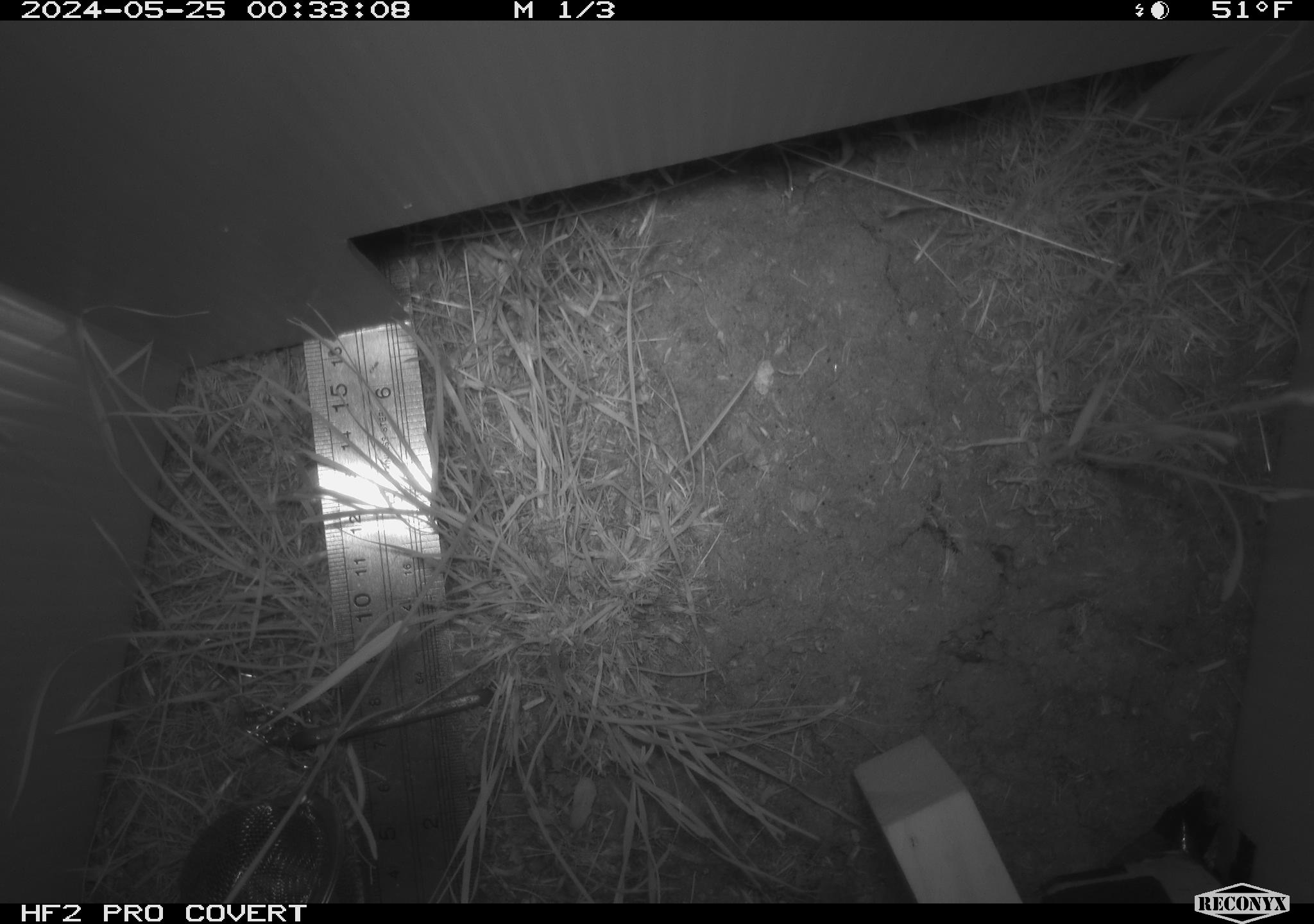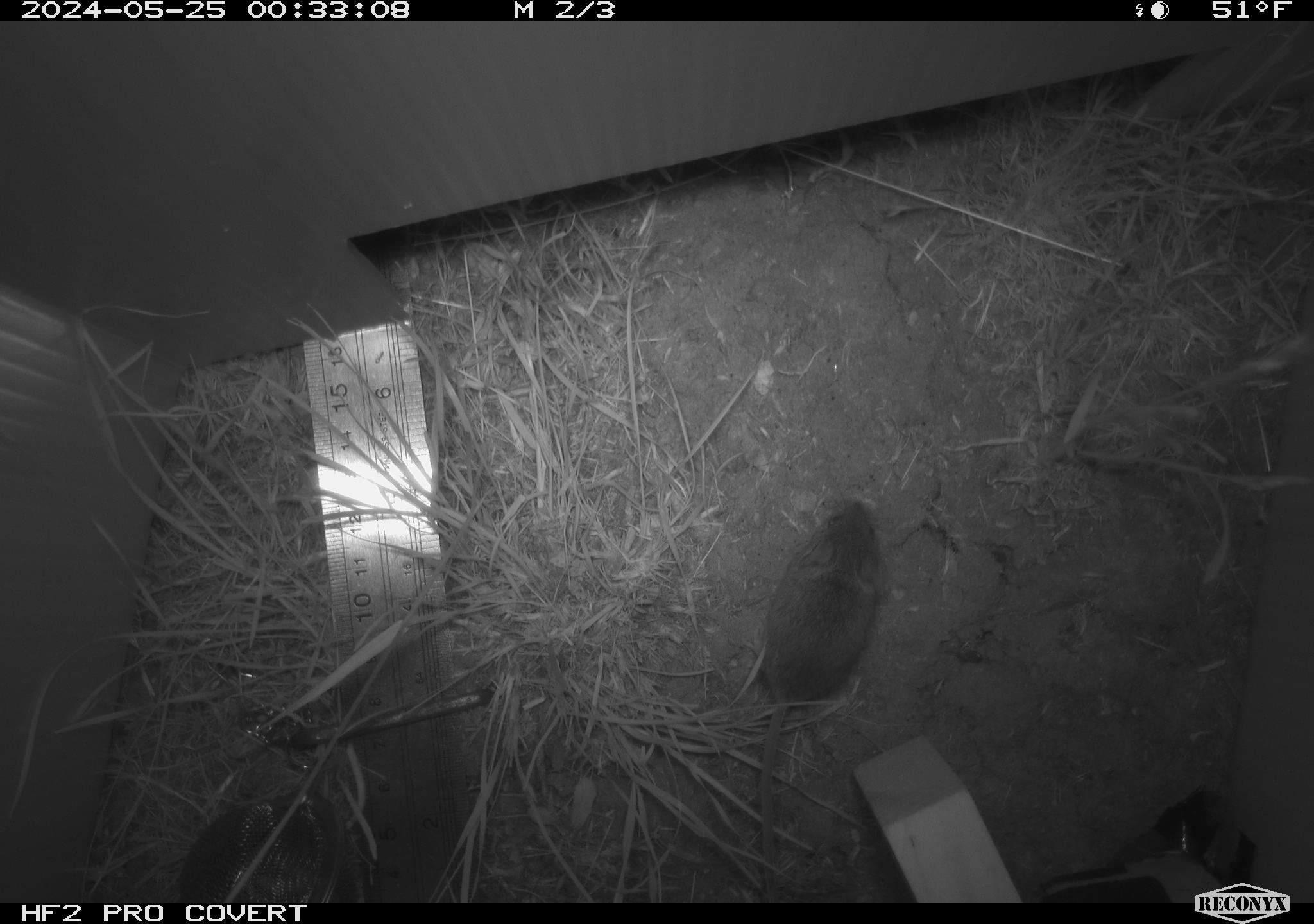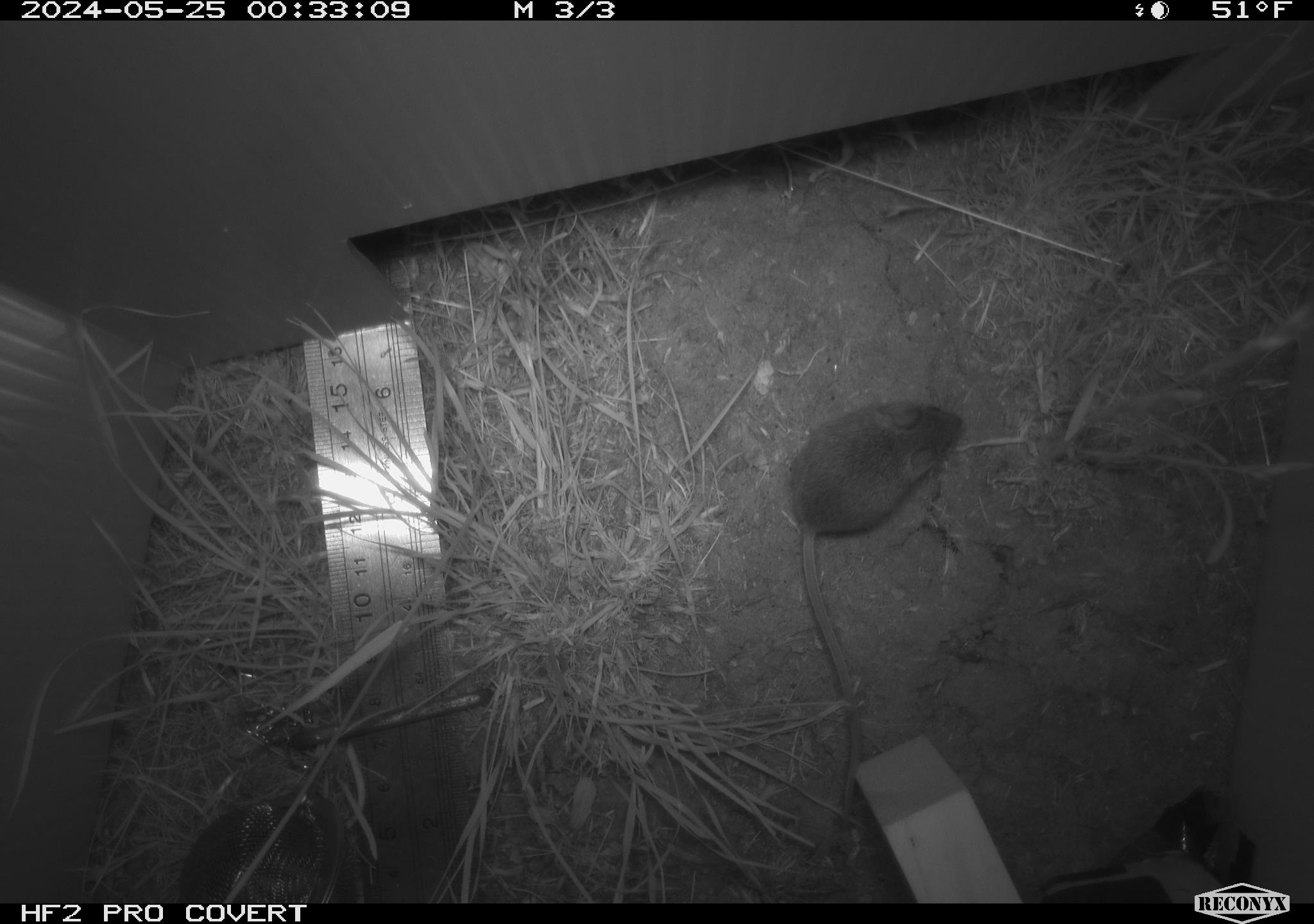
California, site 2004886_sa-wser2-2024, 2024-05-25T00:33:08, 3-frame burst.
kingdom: Animalia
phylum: Chordata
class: Mammalia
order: Rodentia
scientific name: Rodentia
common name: mouse species